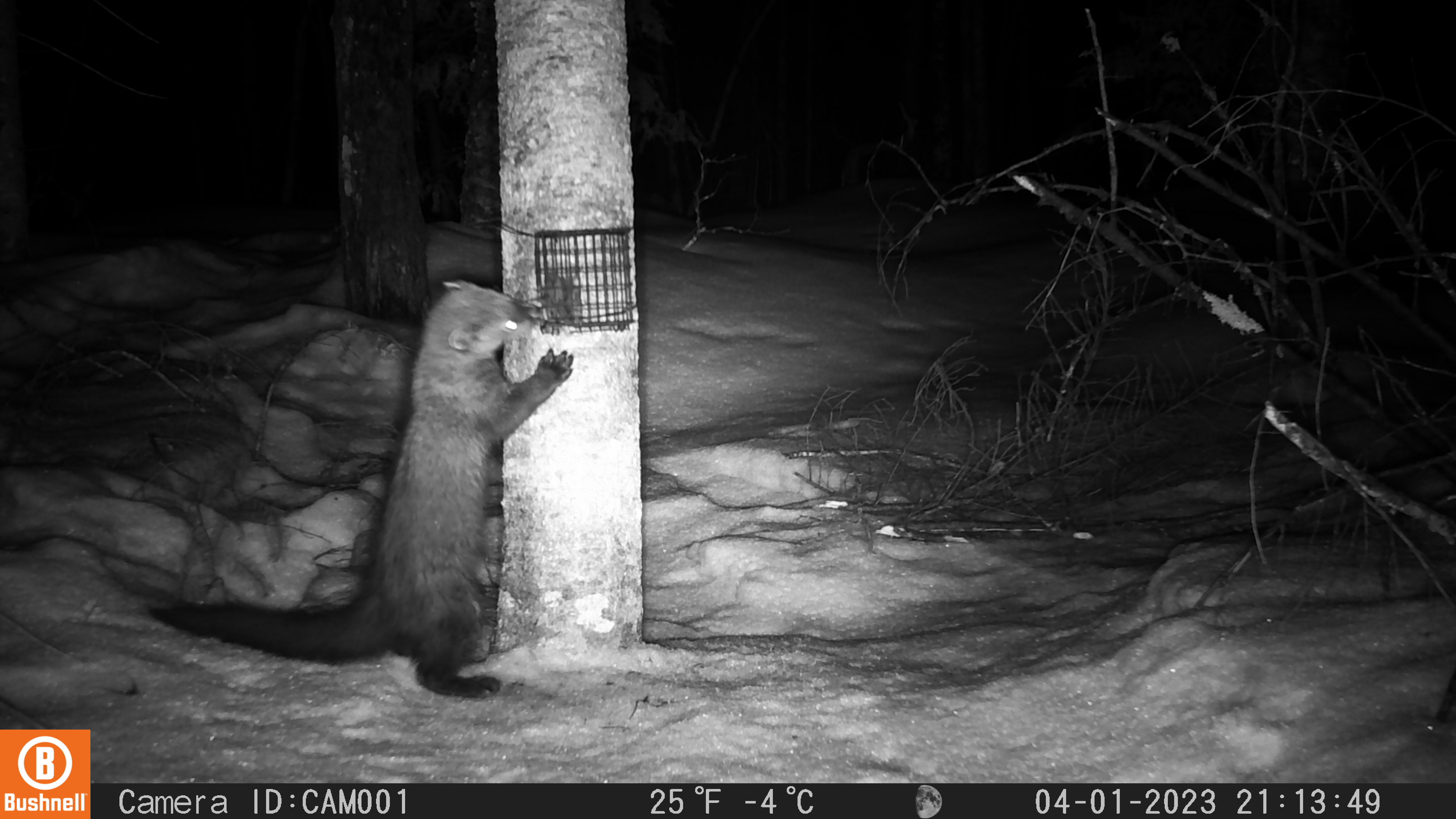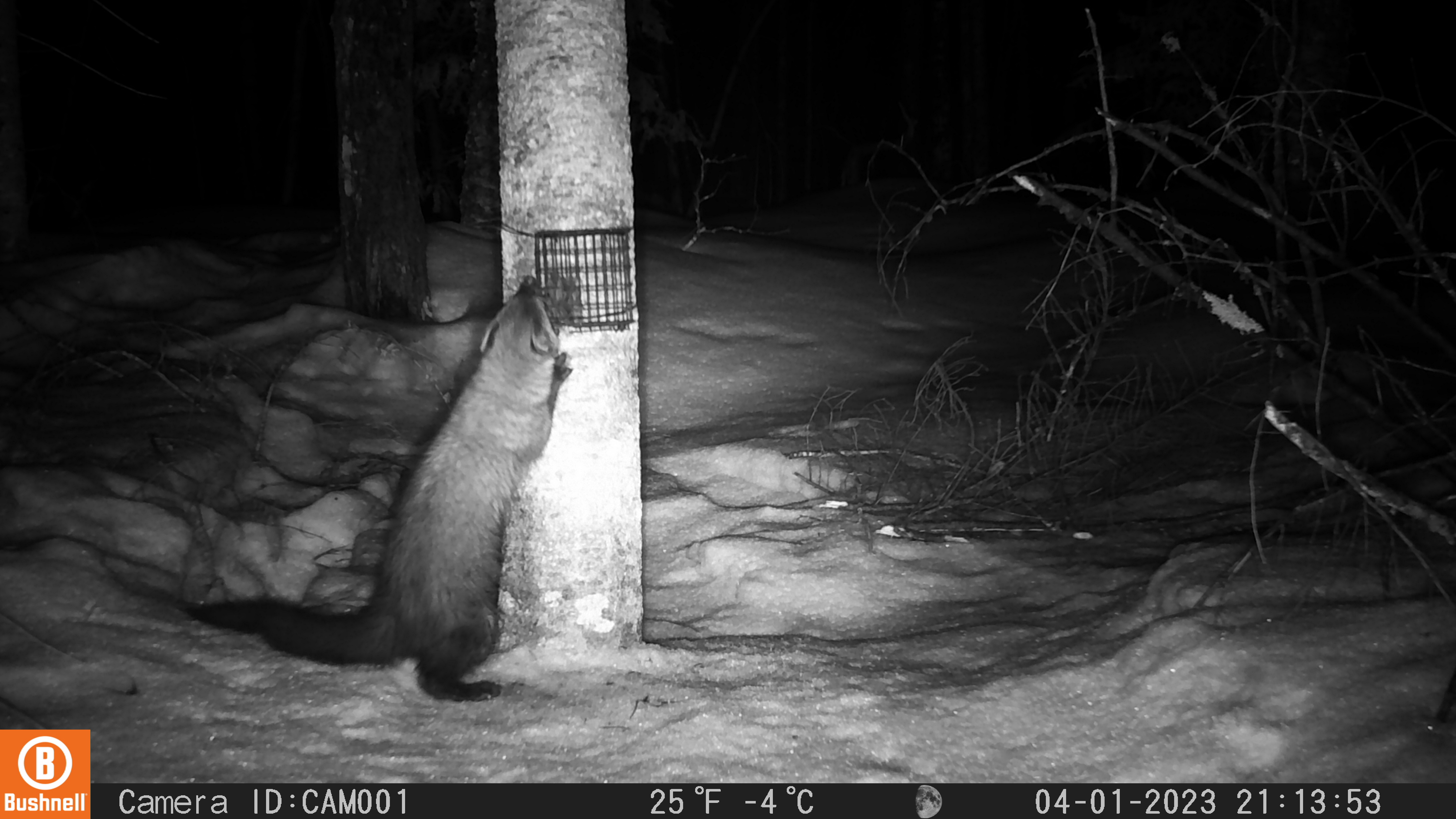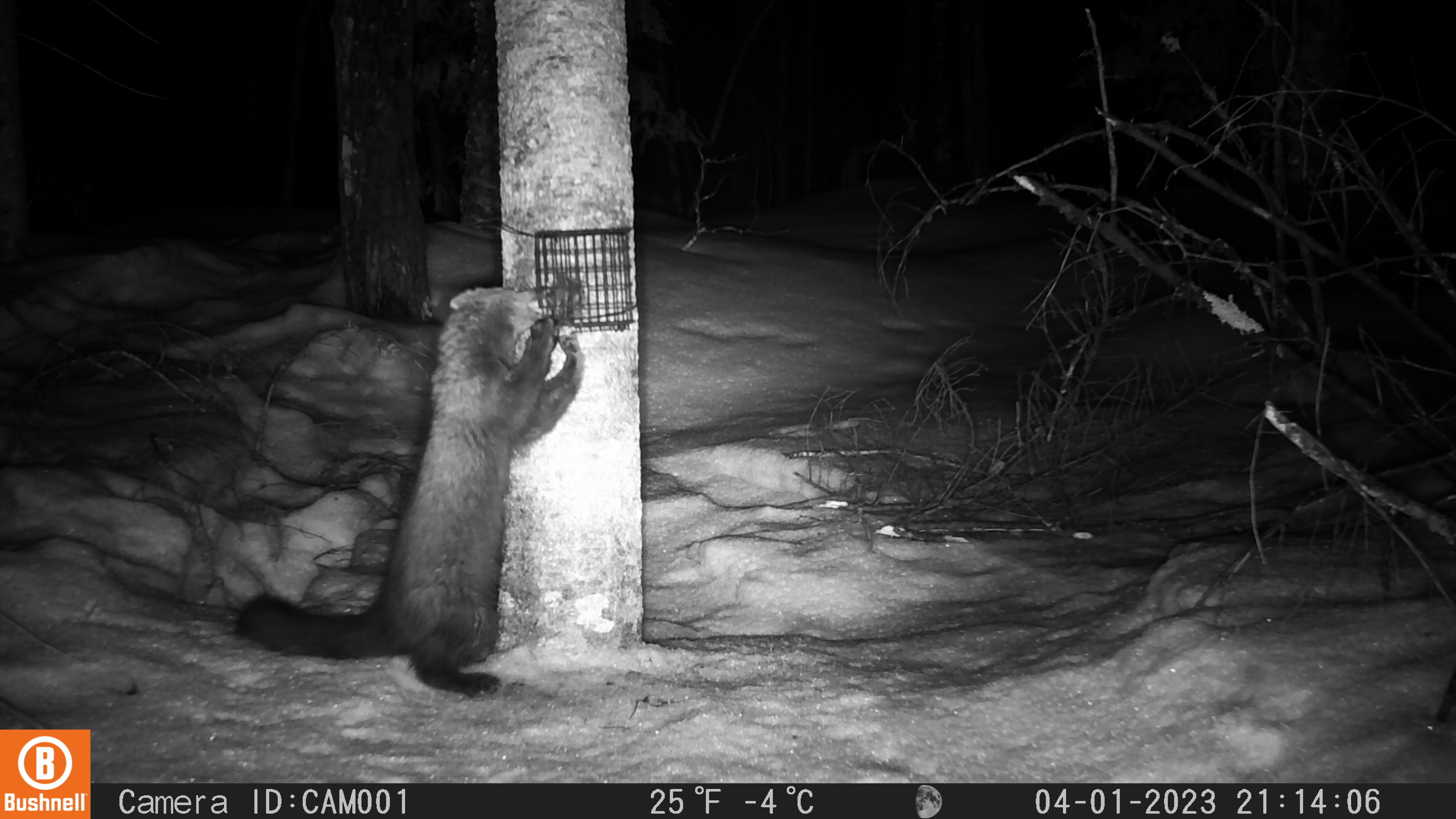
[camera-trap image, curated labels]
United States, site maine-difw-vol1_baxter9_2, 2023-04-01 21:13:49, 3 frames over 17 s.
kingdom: Animalia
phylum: Chordata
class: Mammalia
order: Carnivora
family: Mustelidae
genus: Pekania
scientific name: Pekania pennanti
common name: fisher